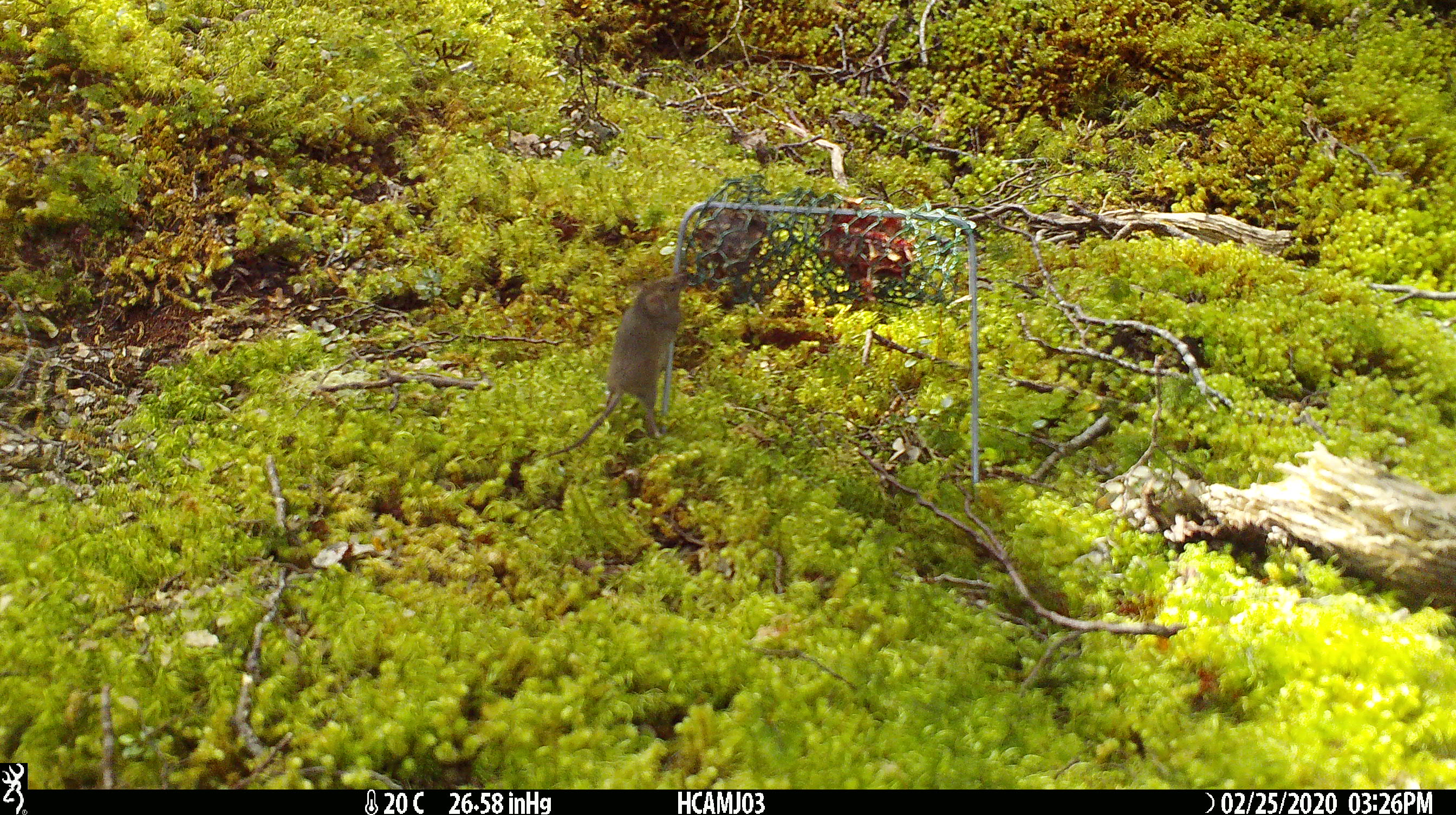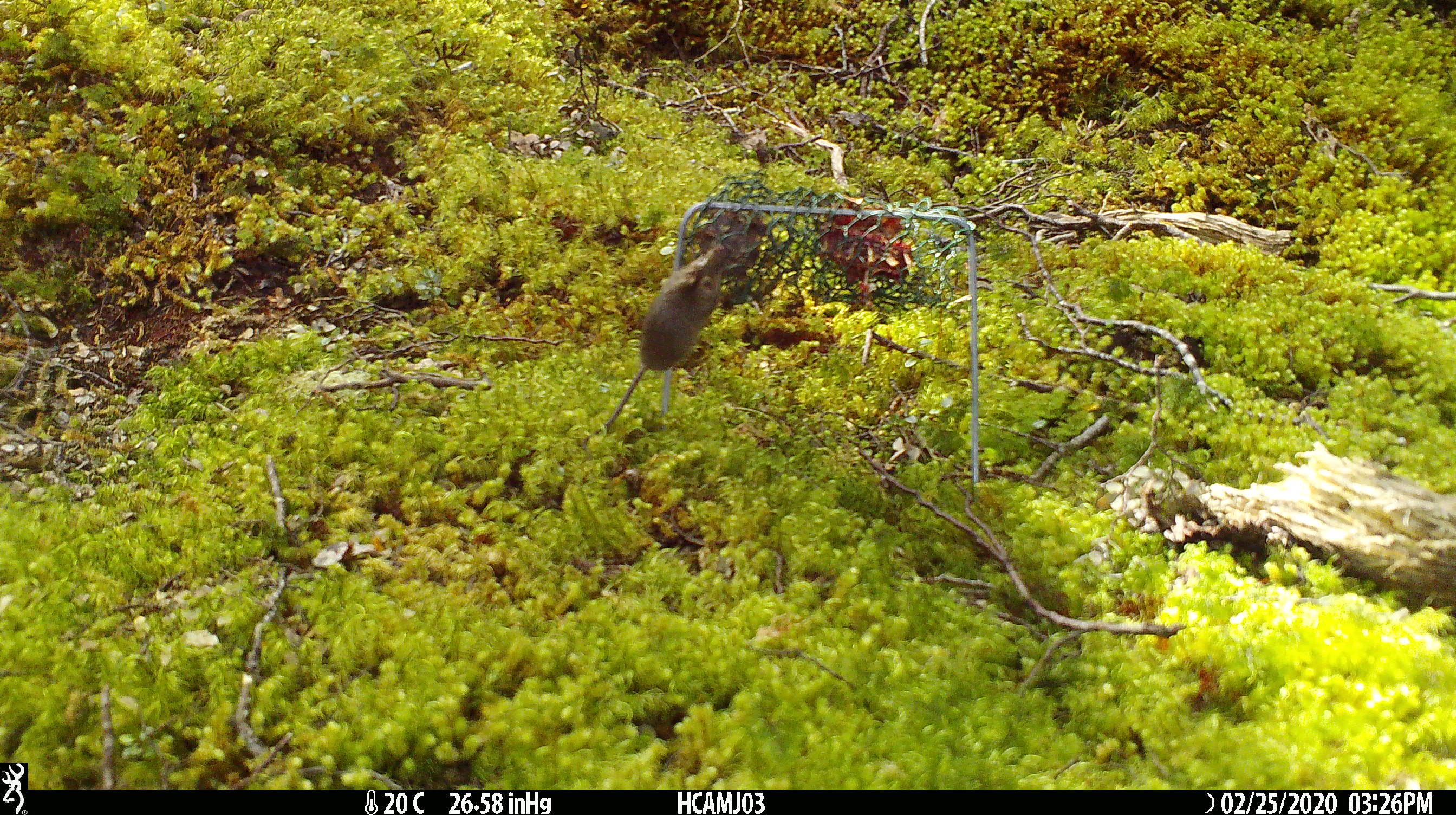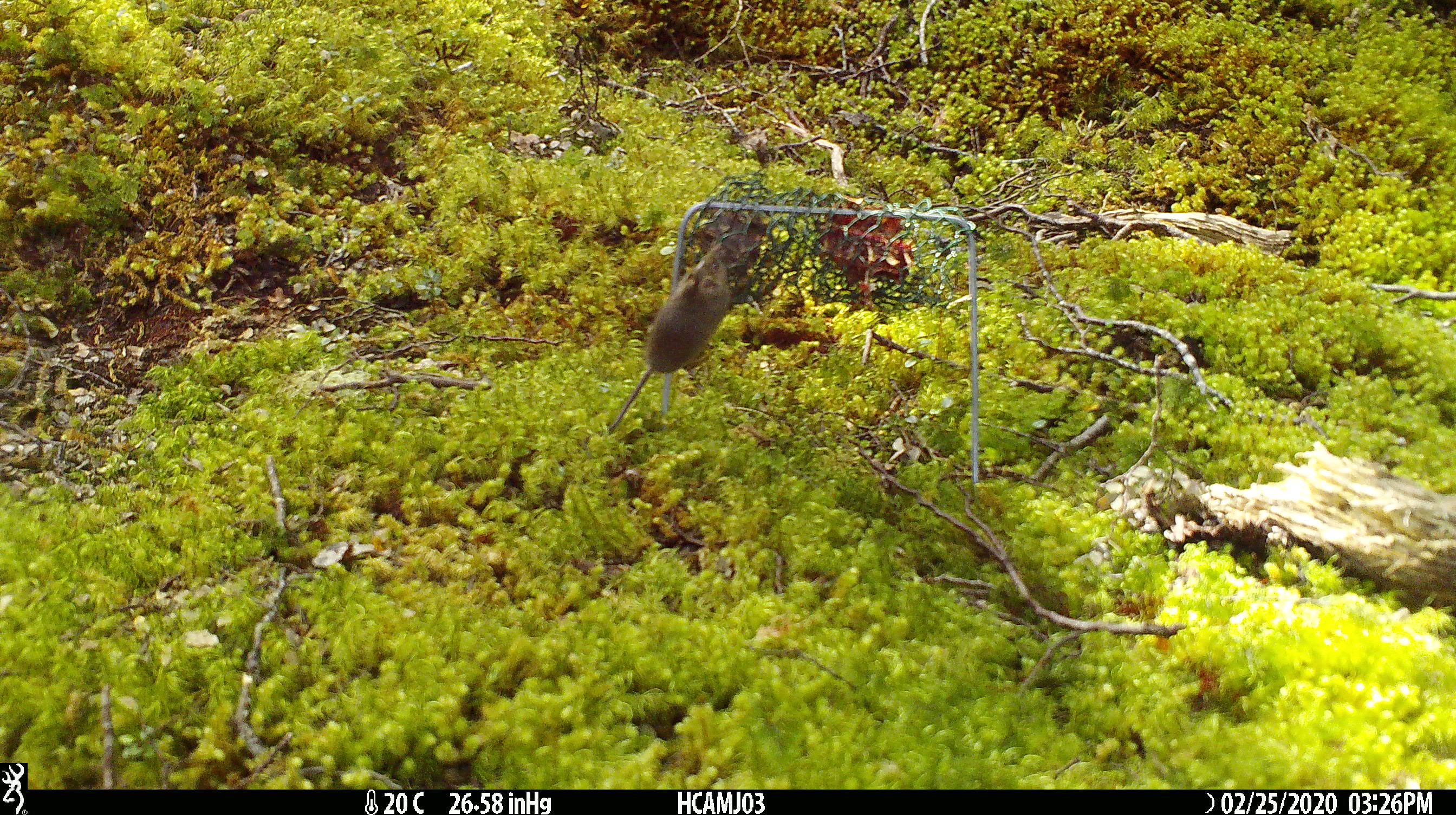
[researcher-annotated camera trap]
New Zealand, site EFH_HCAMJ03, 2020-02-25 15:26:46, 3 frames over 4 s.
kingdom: Animalia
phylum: Chordata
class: Mammalia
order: Rodentia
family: Muridae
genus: Mus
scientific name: Mus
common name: mouse